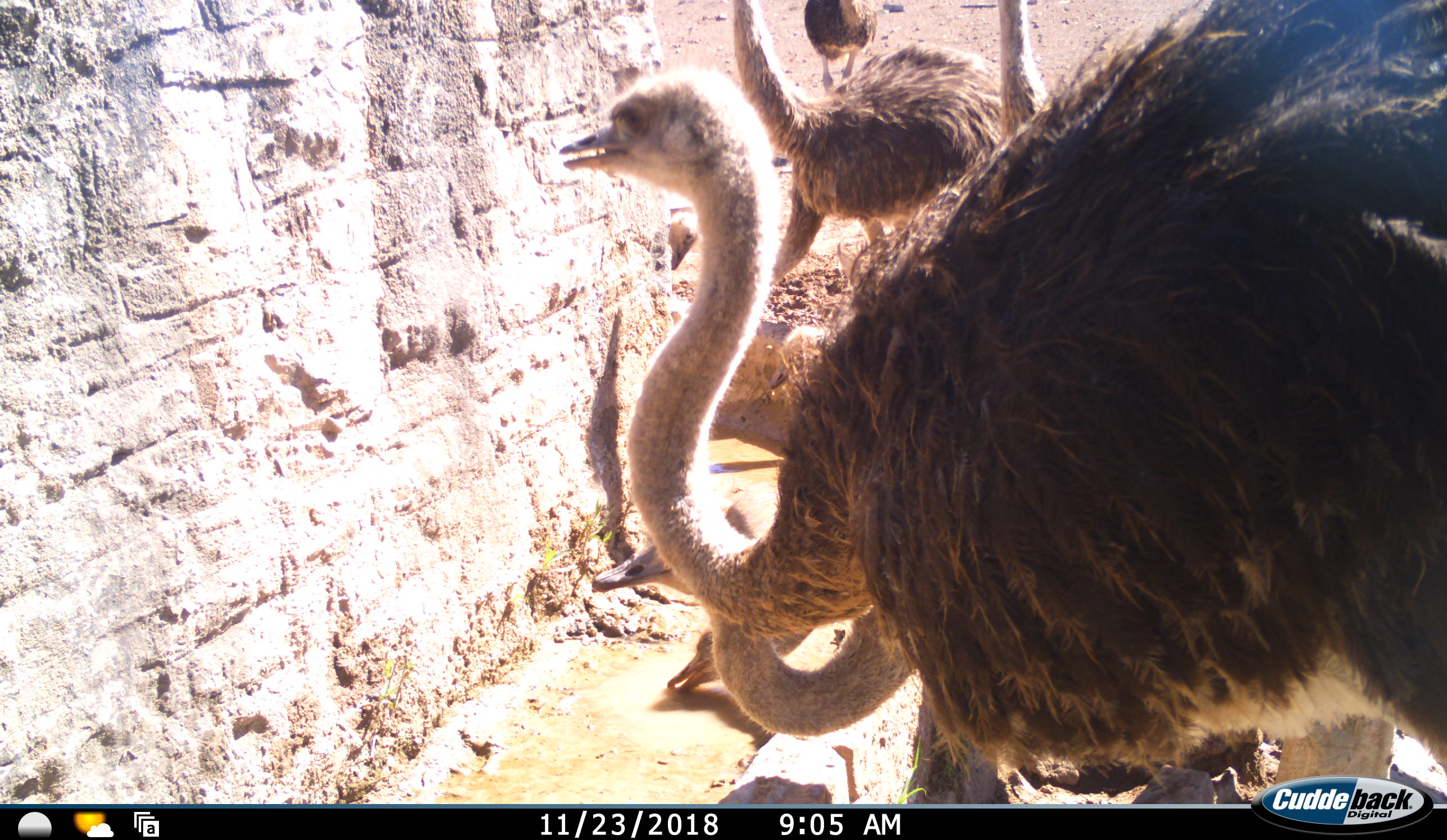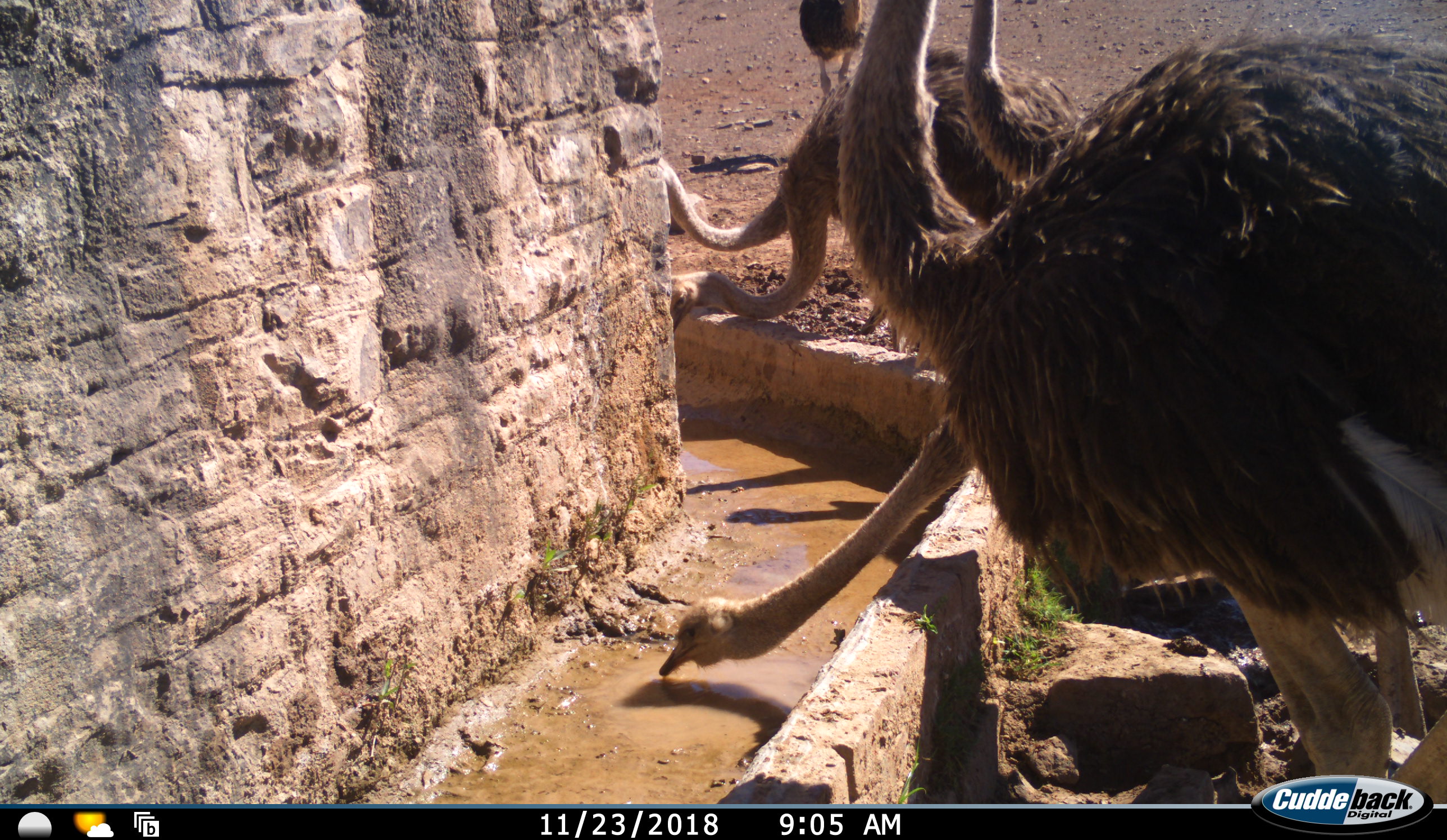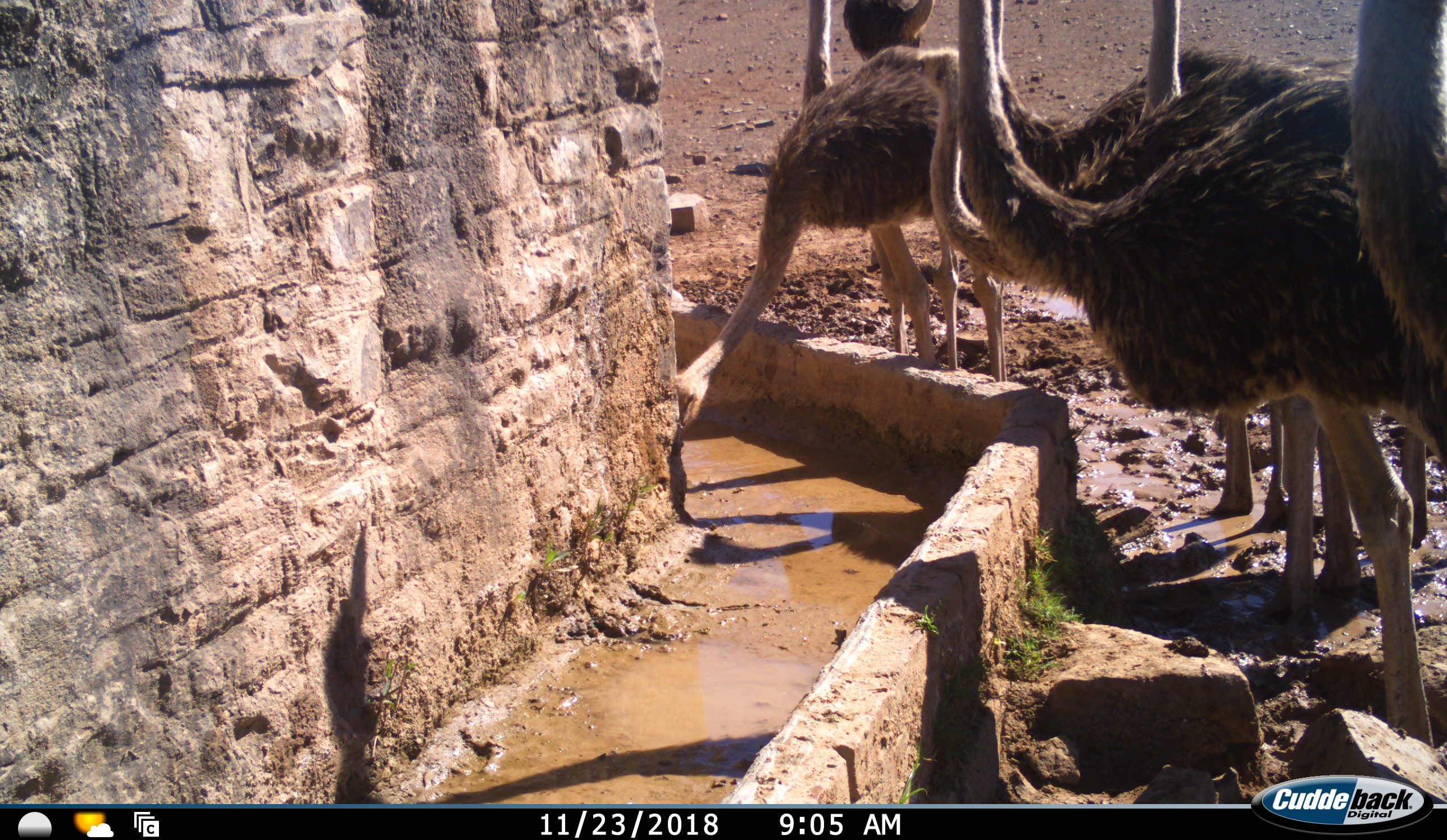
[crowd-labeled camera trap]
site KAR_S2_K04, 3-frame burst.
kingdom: Animalia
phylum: Chordata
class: Aves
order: Struthioniformes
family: Struthionidae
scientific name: Struthionidae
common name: ostrich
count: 8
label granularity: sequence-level